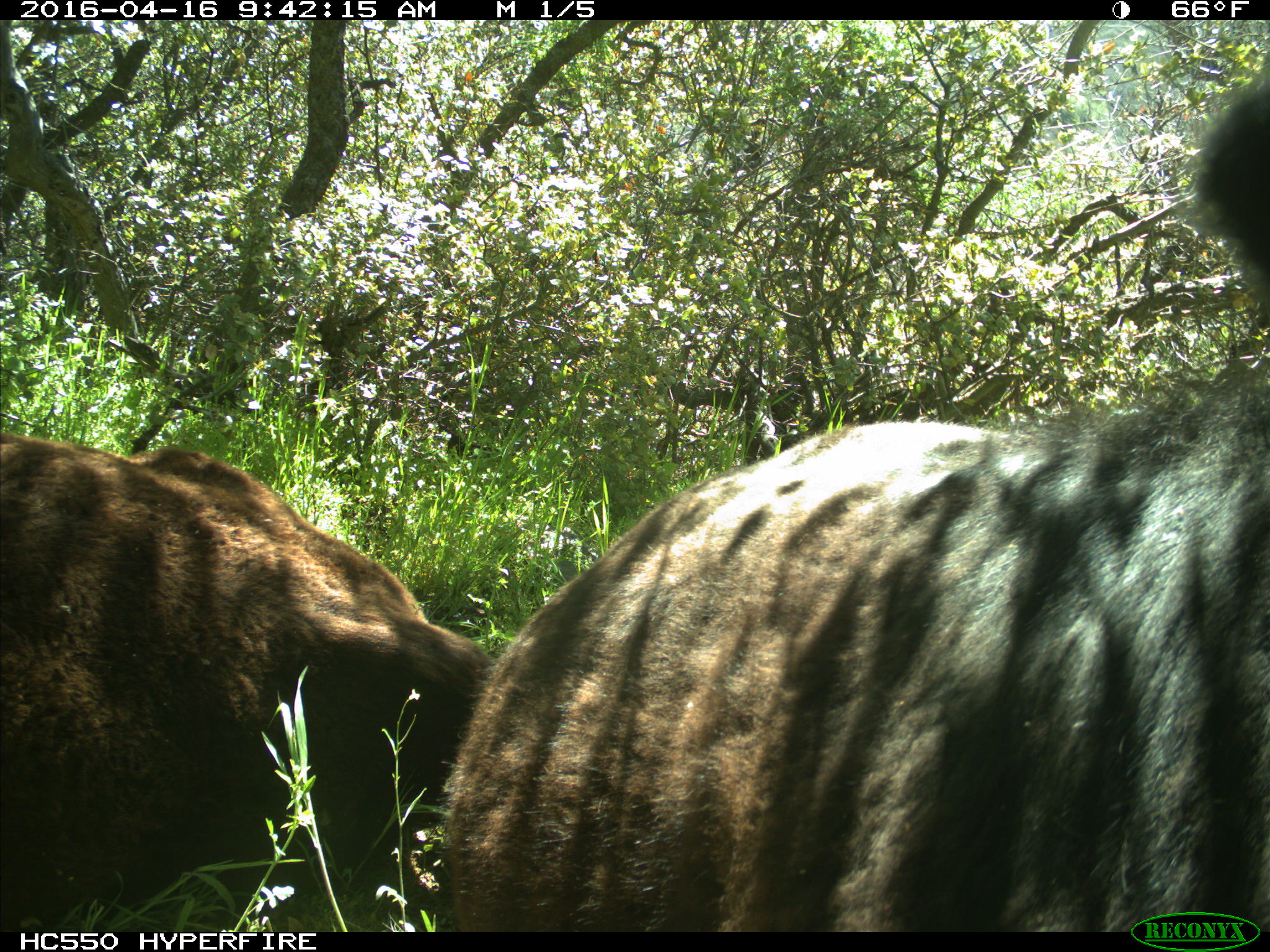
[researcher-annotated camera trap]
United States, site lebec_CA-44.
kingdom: Animalia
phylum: Chordata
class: Mammalia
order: Artiodactyla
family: Bovidae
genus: Bos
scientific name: Bos taurus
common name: domestic cow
Bos taurus (domestic cow).